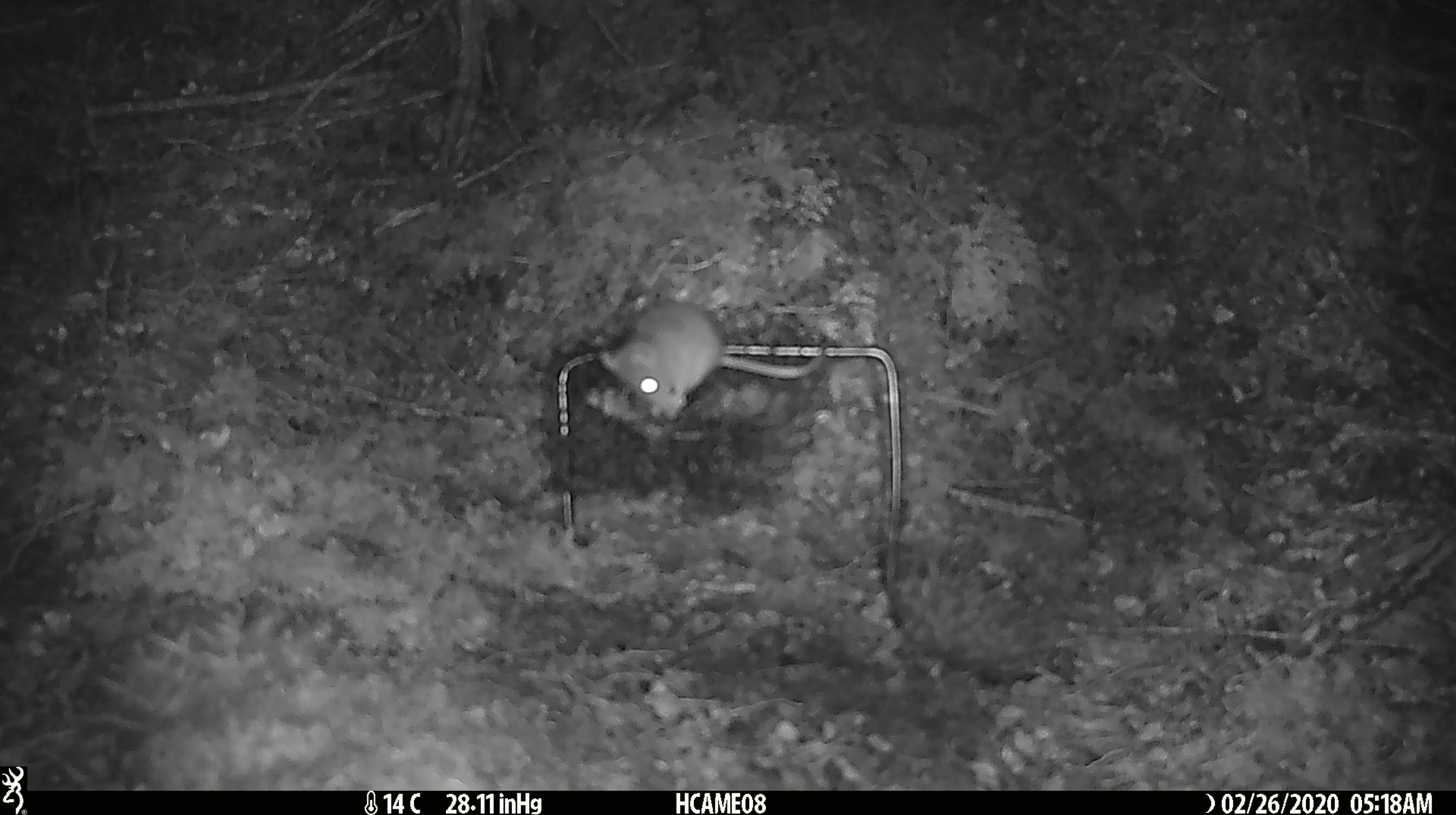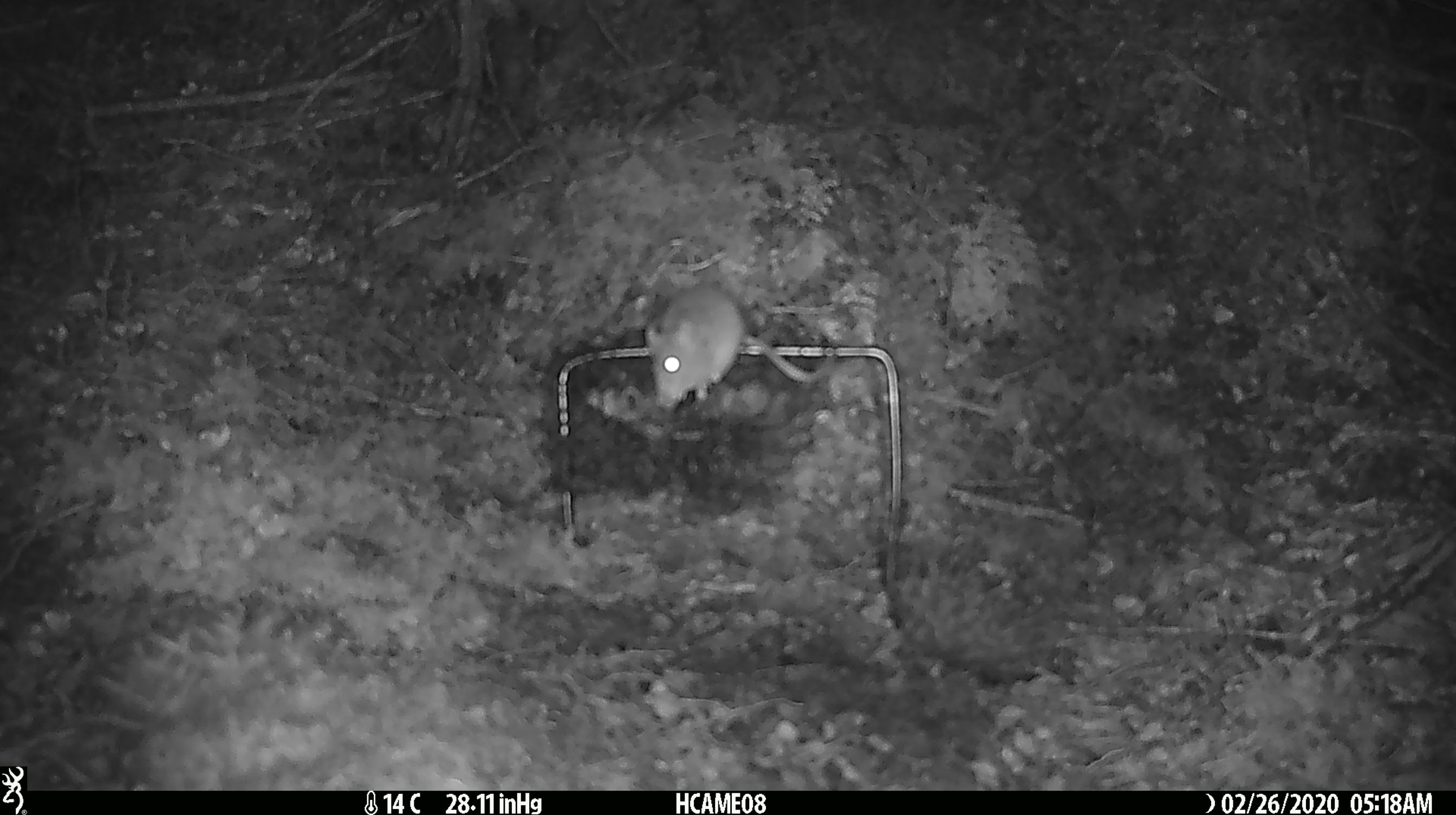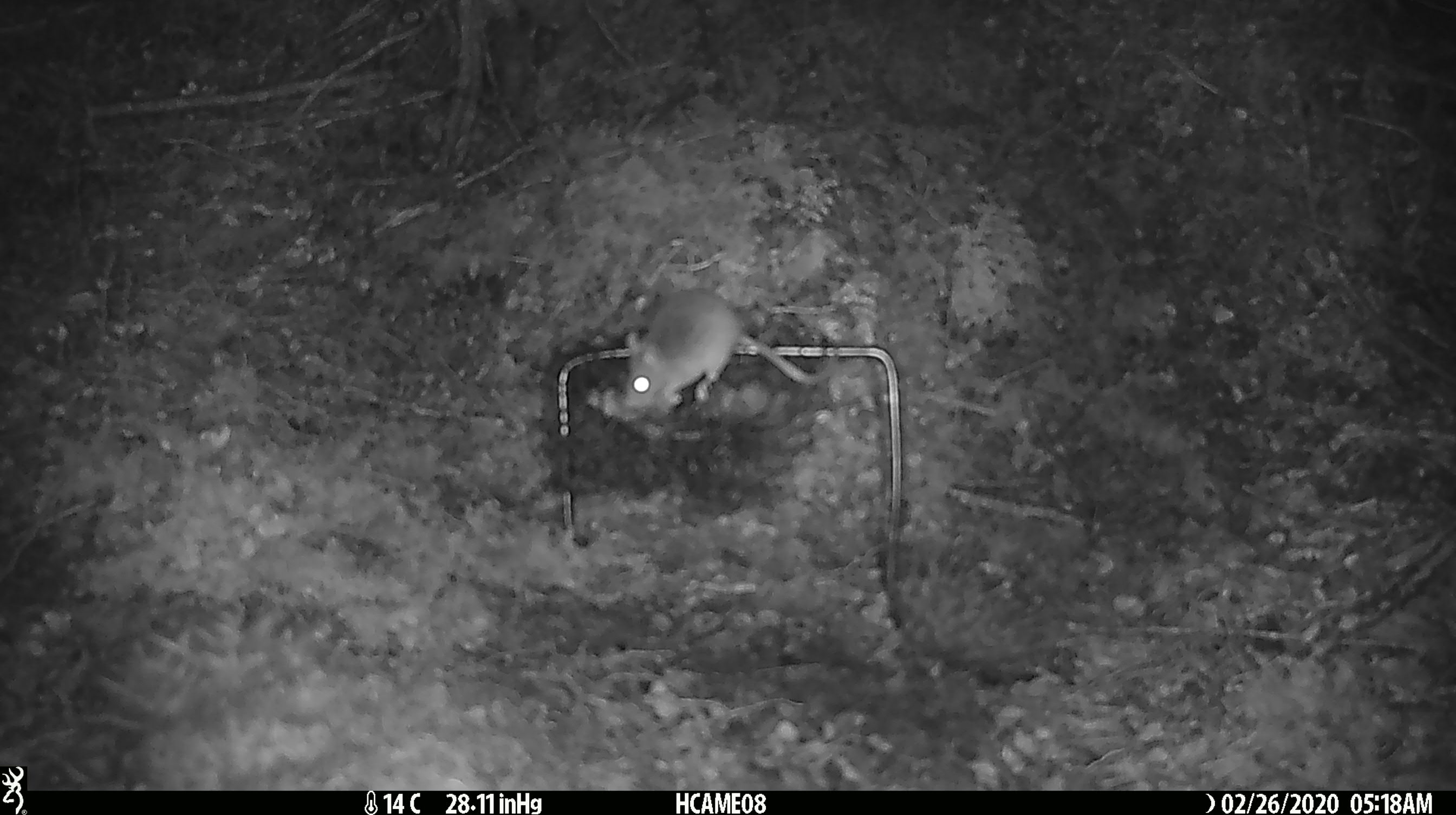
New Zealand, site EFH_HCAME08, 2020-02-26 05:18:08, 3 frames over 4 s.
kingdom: Animalia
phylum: Chordata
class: Mammalia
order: Rodentia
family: Muridae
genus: Mus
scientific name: Mus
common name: mouse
Mouse (Mus).